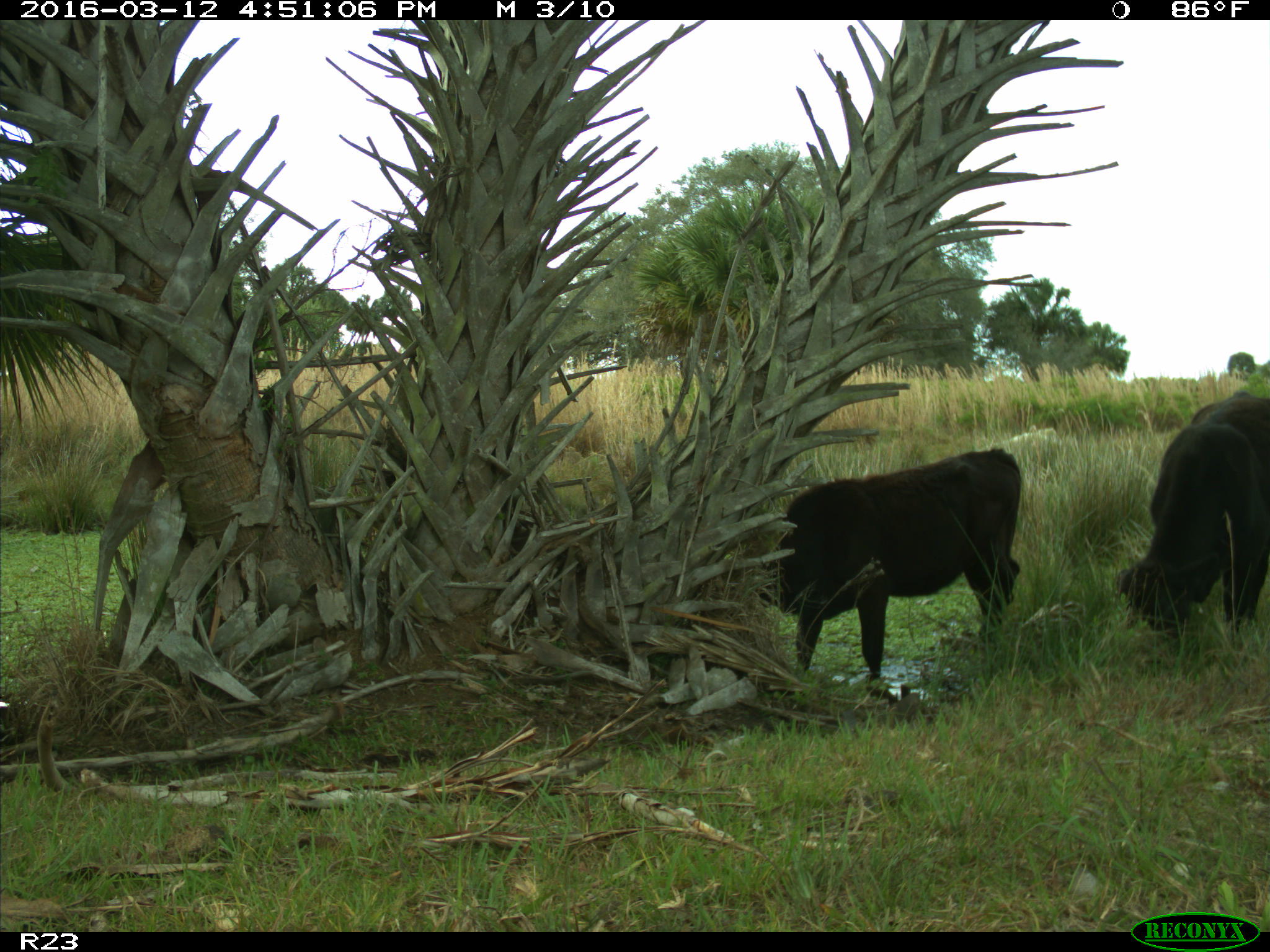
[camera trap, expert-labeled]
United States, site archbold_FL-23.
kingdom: Animalia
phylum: Chordata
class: Mammalia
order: Artiodactyla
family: Bovidae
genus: Bos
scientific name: Bos taurus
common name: domestic cow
Bos taurus (domestic cow).